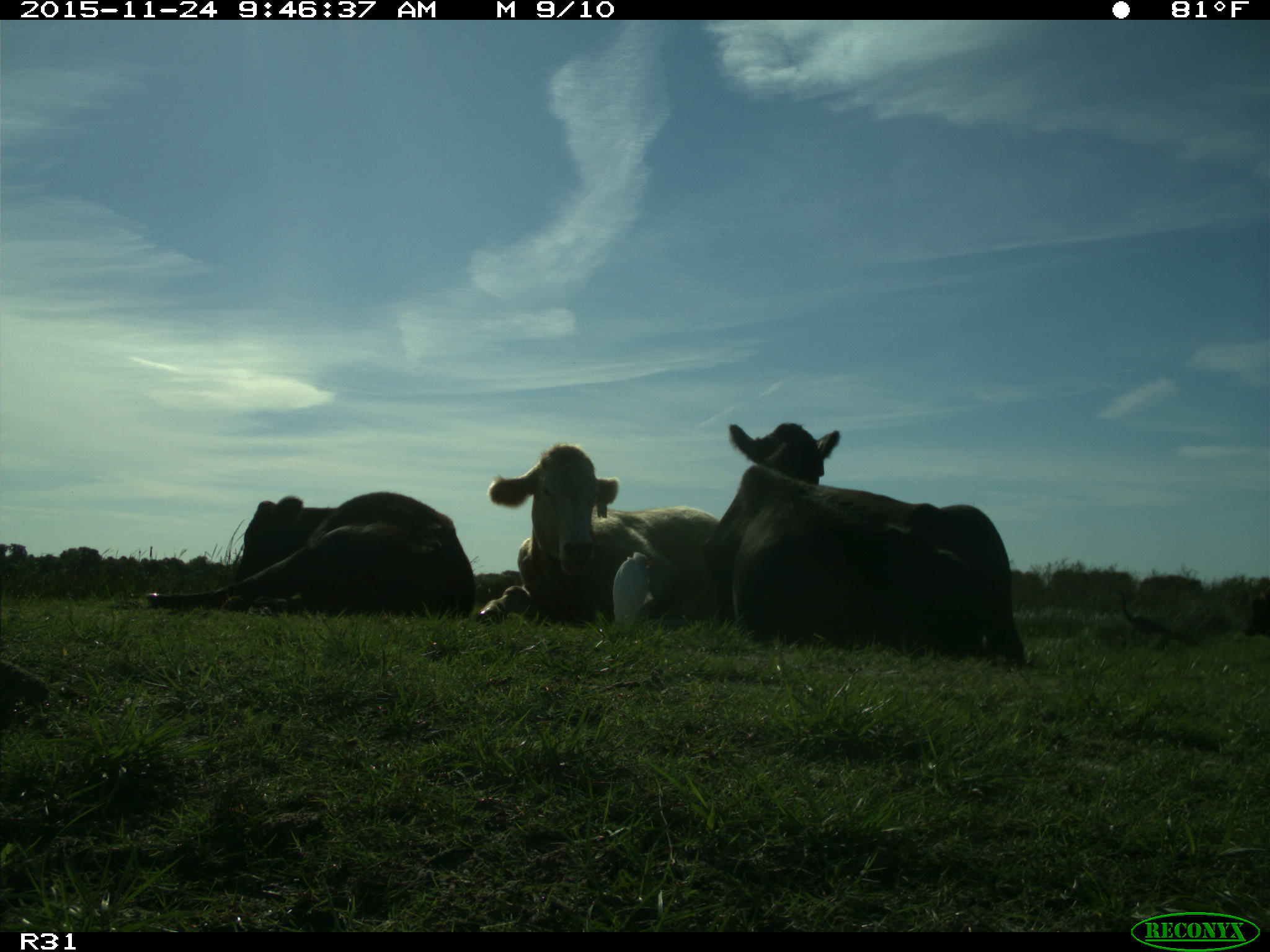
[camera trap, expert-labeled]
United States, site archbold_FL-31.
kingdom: Animalia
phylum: Chordata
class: Mammalia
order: Artiodactyla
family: Bovidae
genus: Bos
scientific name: Bos taurus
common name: domestic cow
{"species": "Bos taurus (domestic cow)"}